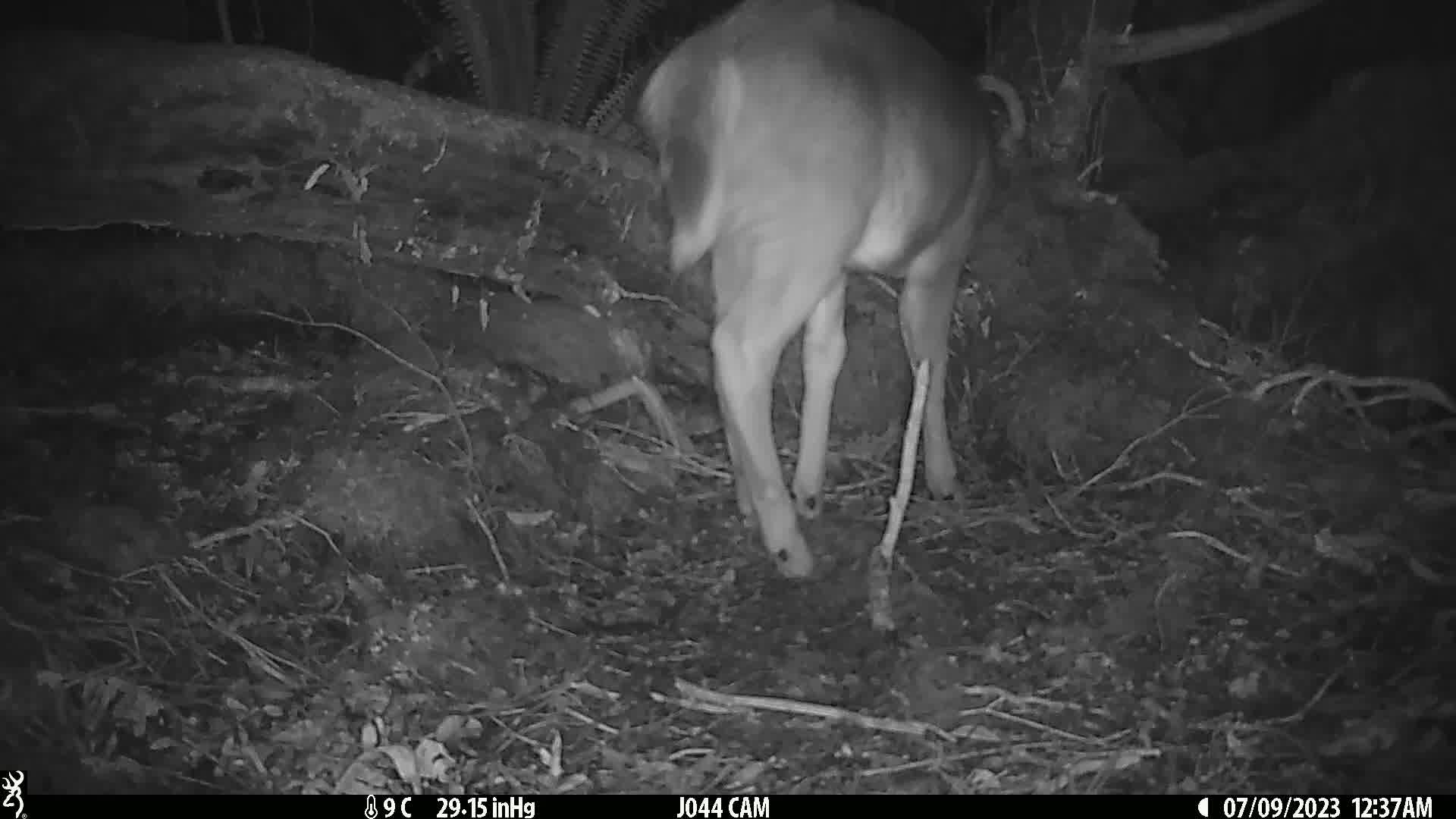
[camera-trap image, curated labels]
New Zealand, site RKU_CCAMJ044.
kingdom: Animalia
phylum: Chordata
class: Mammalia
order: Artiodactyla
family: Cervidae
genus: Odocoileus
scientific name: Odocoileus virginianus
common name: white-tailed deer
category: white tailed deer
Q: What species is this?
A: White tailed deer (white-tailed deer) (Odocoileus virginianus).